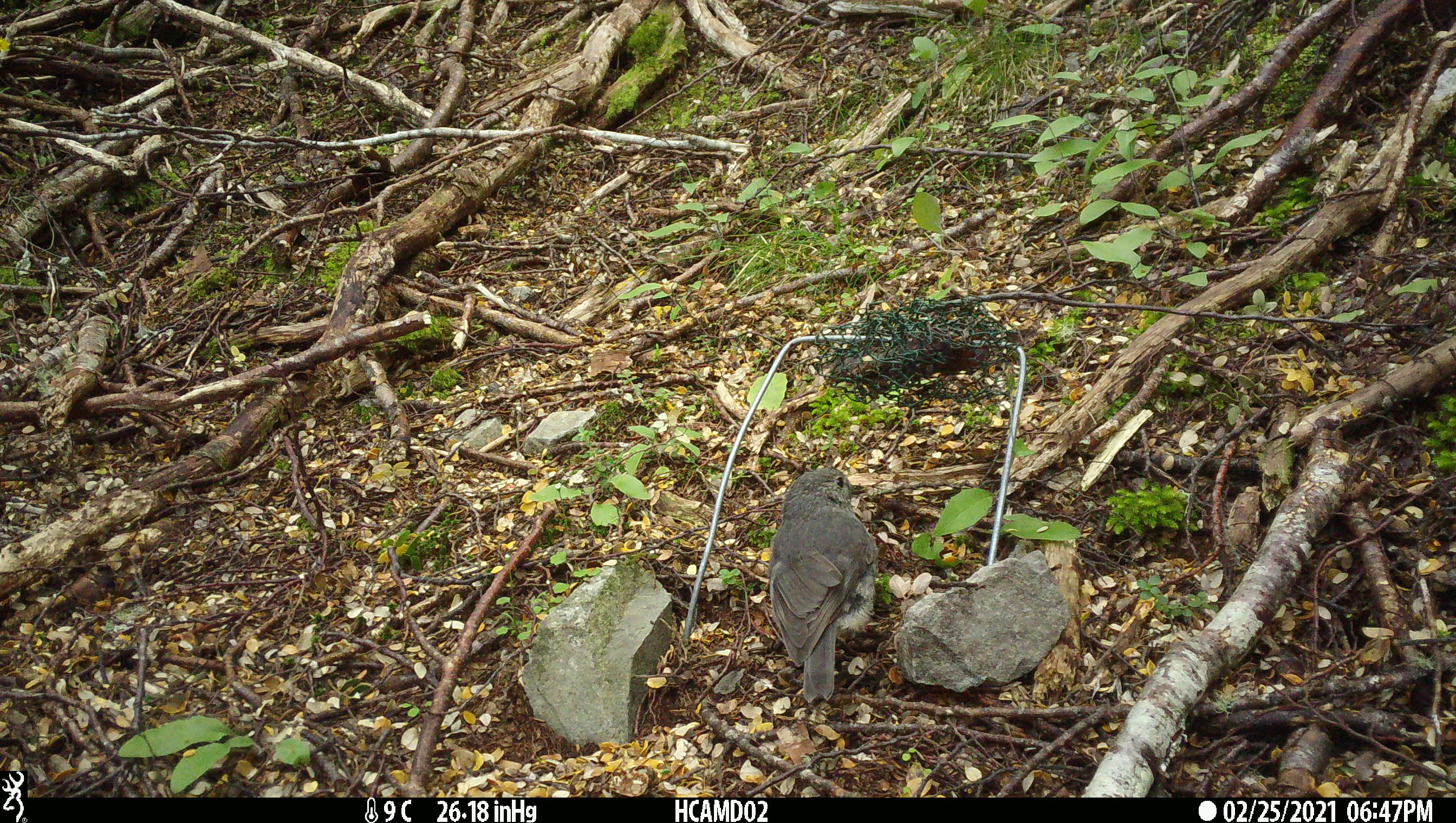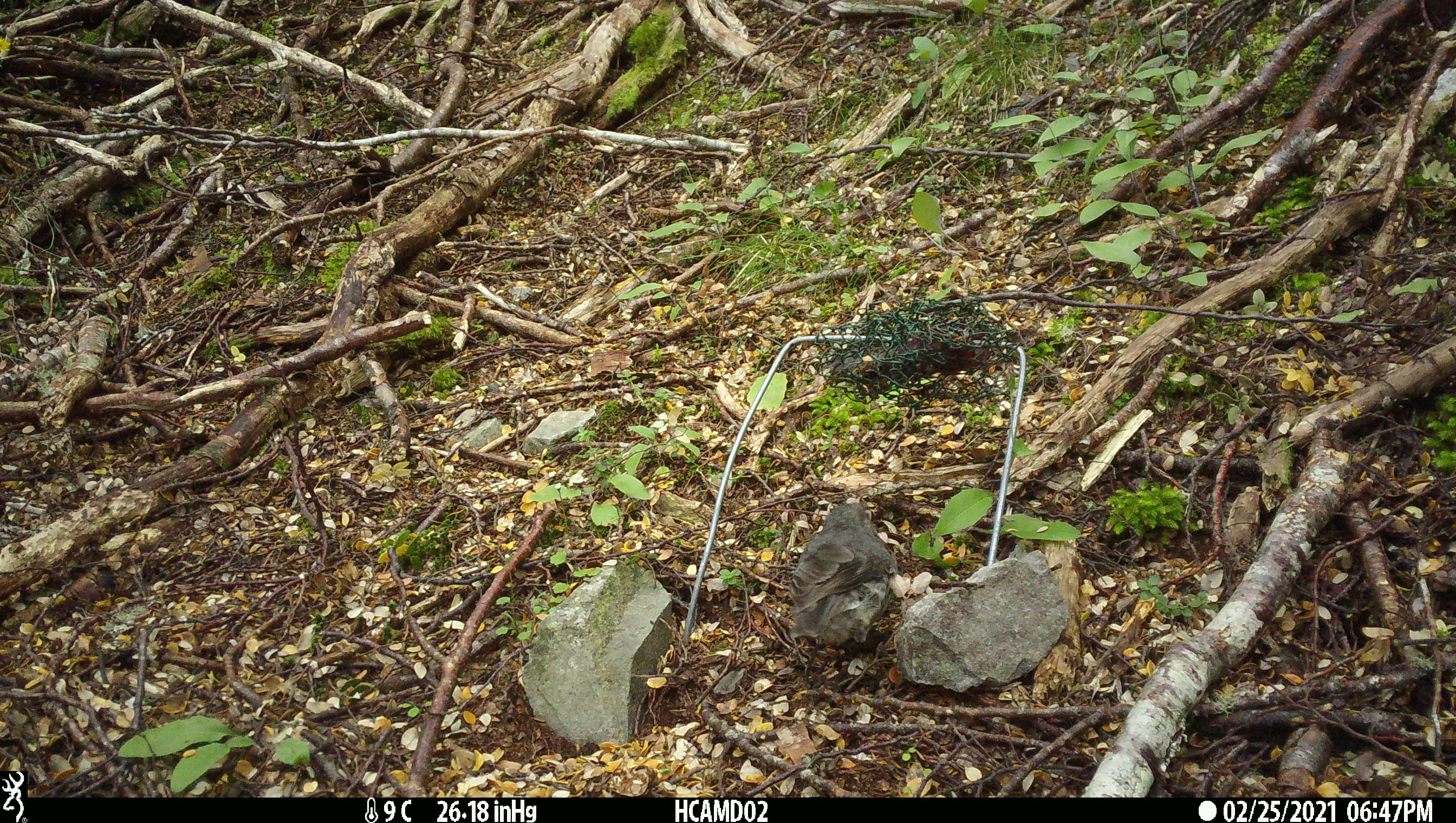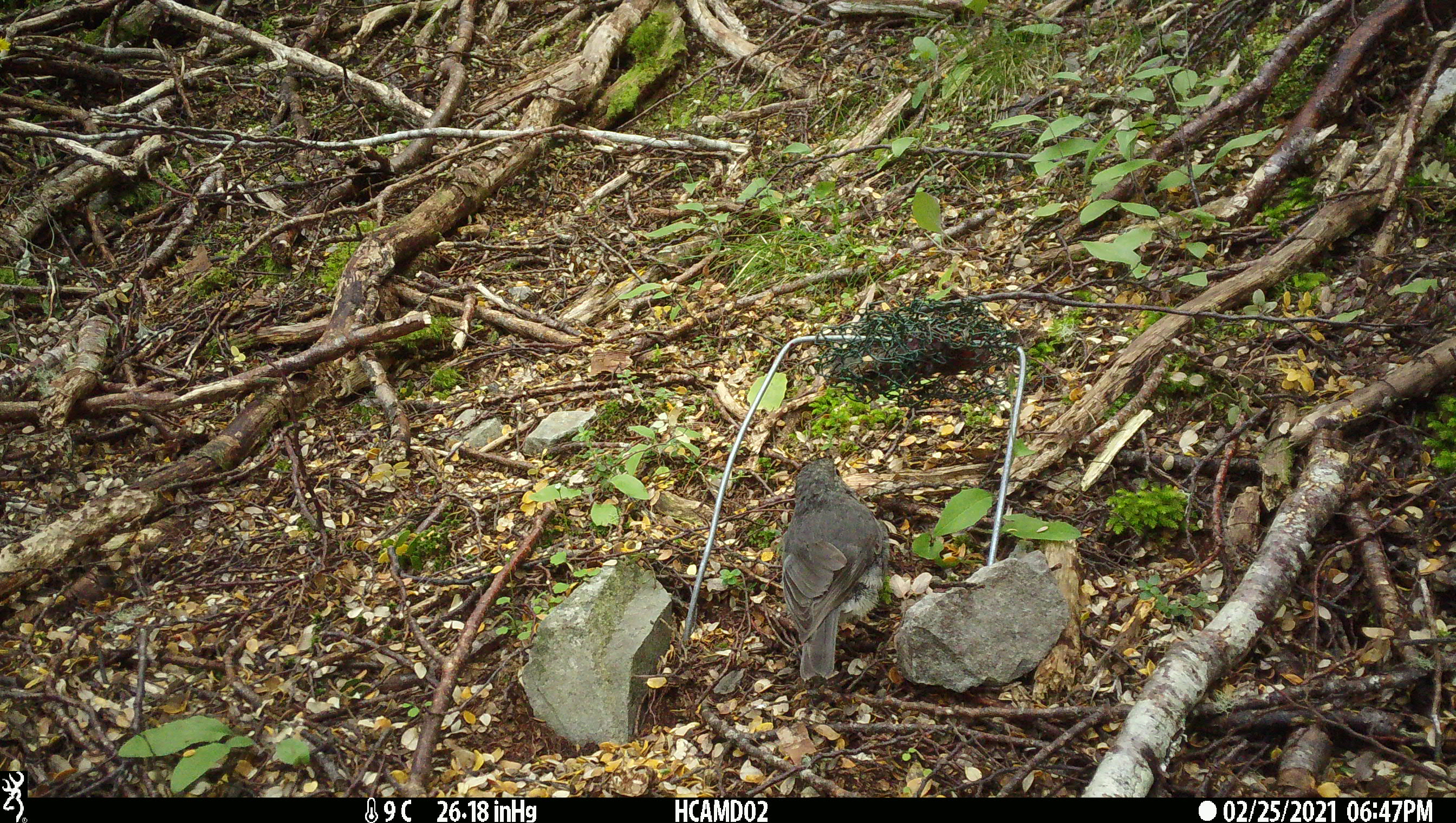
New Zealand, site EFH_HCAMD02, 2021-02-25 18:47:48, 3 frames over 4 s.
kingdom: Animalia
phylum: Chordata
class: Aves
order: Passeriformes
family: Petroicidae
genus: Petroica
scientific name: Petroica australis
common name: new zealand robin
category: robin